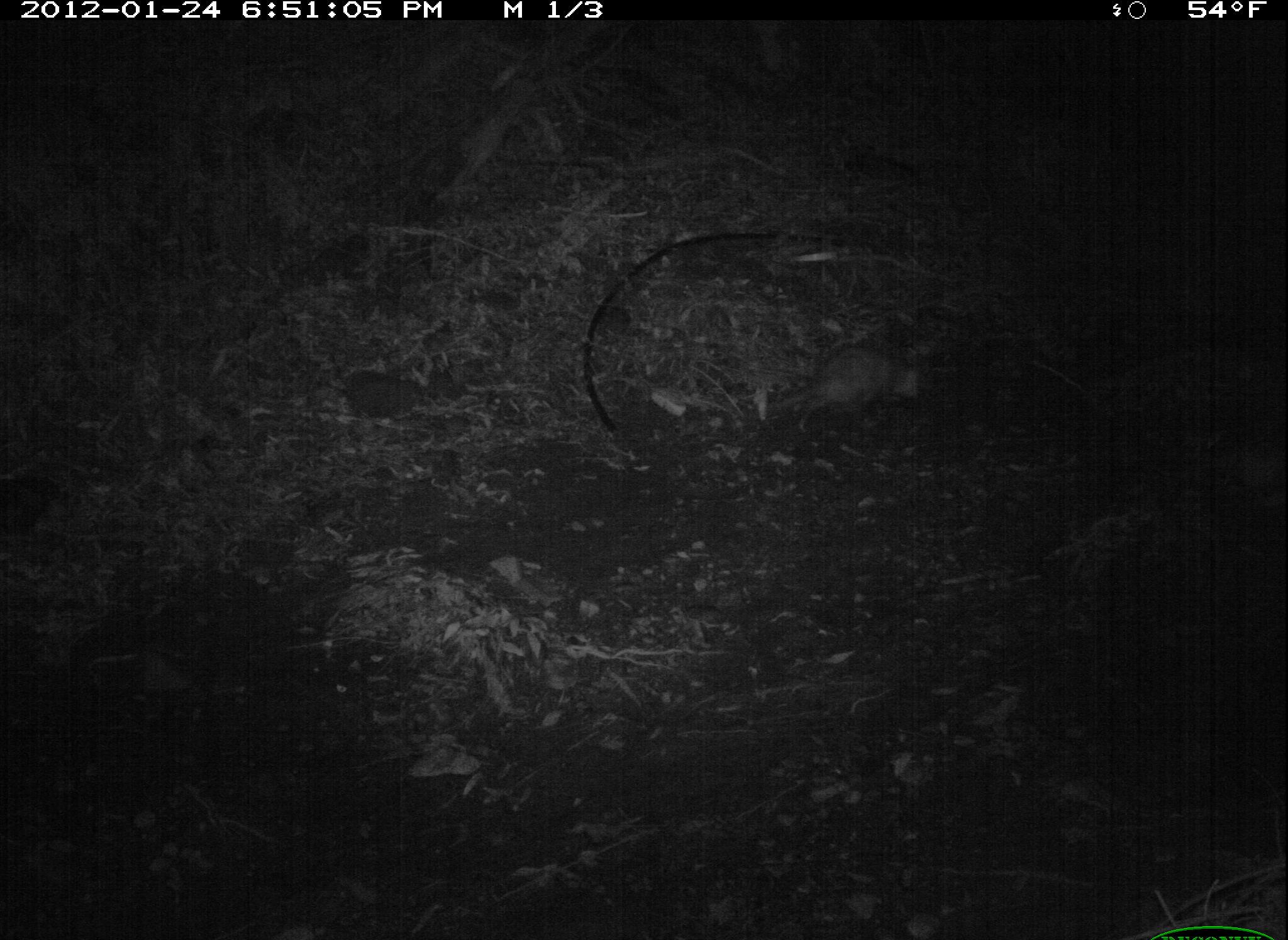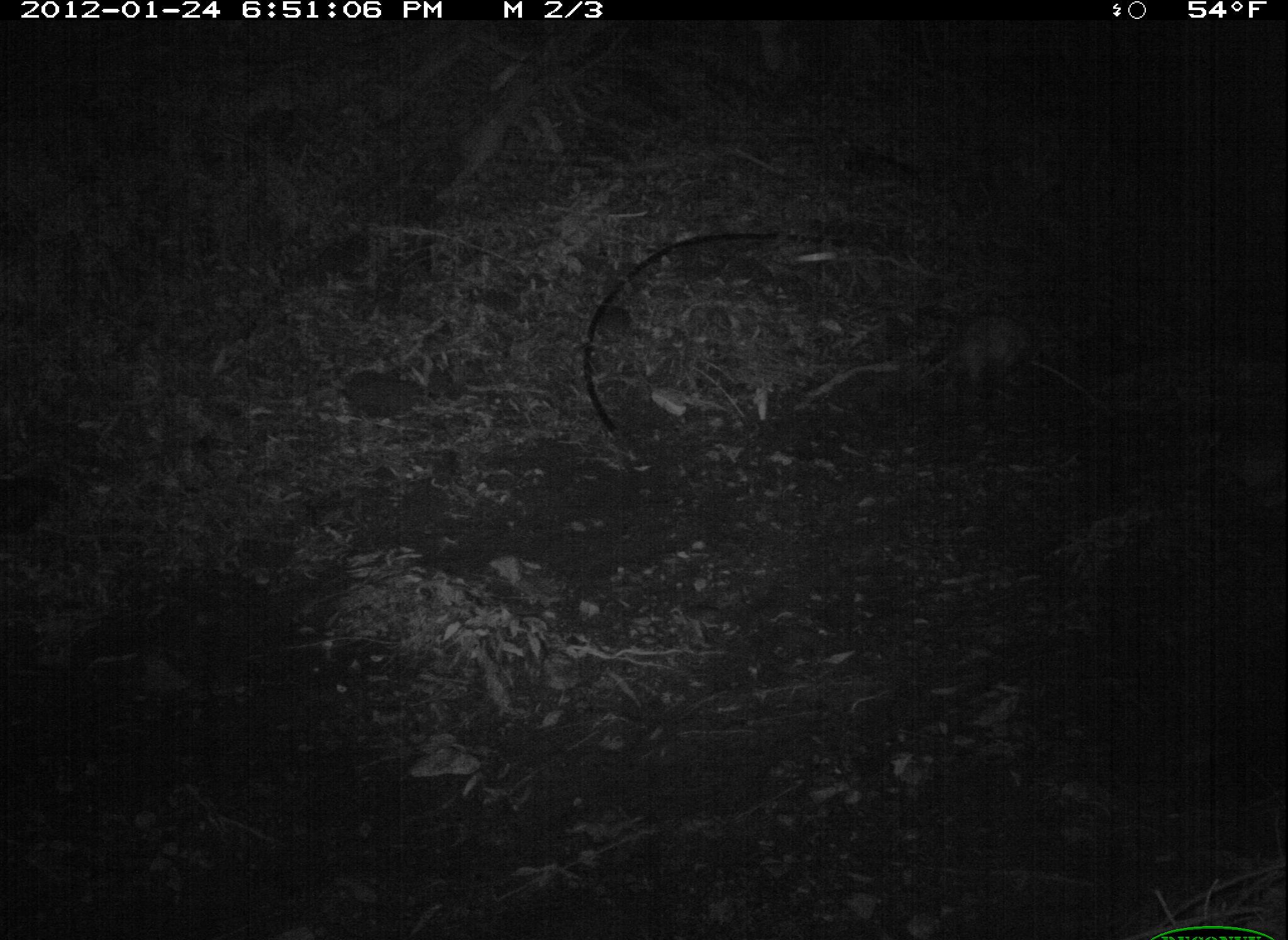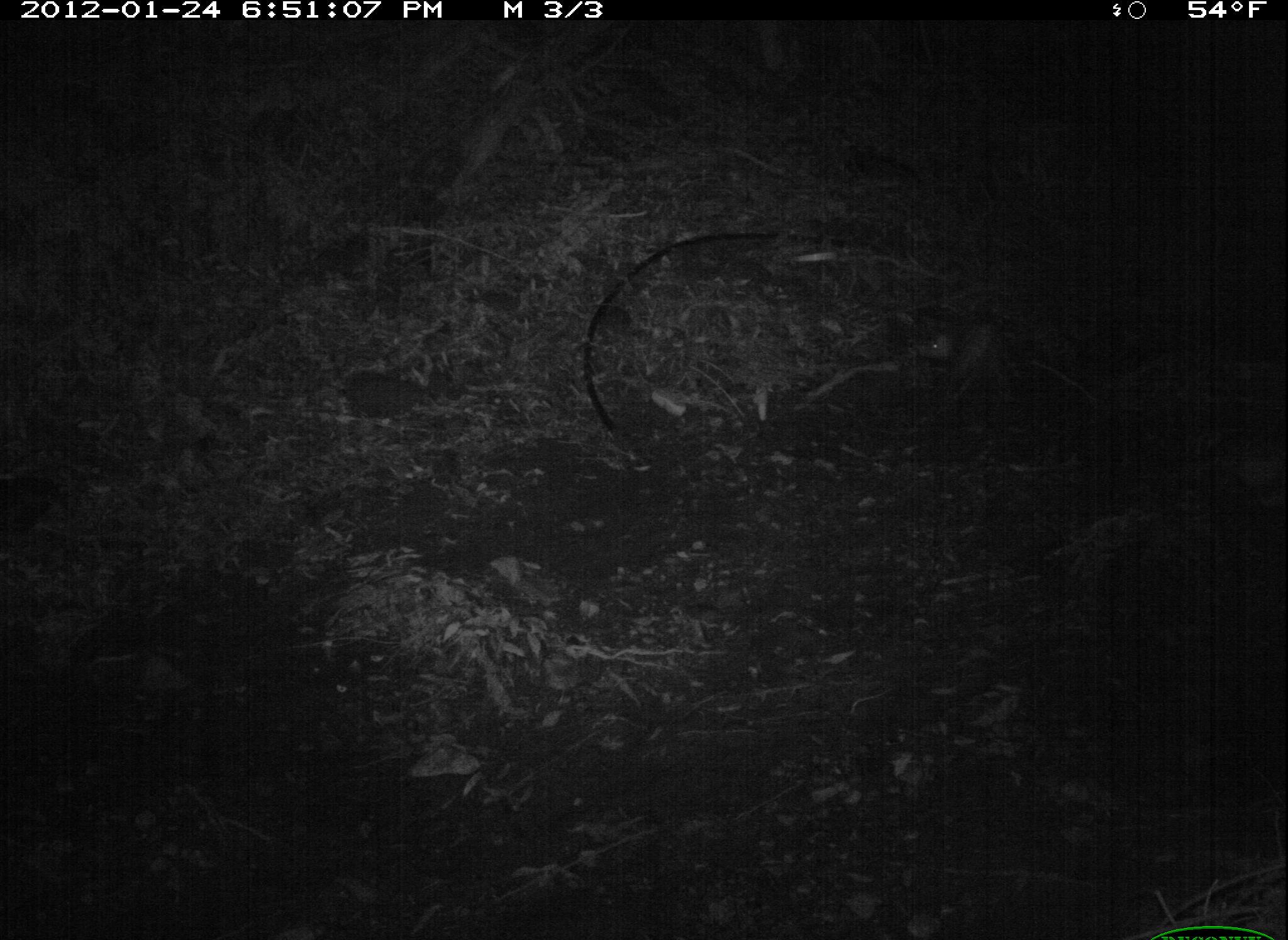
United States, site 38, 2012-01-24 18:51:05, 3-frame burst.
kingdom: Animalia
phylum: Chordata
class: Mammalia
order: Didelphimorphia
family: Didelphidae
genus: Didelphis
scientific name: Didelphis virginiana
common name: virginia opossum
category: opossum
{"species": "opossum (virginia opossum) (Didelphis virginiana)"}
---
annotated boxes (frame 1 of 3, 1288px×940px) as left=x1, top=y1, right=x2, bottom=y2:
opossum: left=758, top=340, right=961, bottom=453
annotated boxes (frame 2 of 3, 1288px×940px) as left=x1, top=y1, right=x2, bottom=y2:
opossum: left=910, top=290, right=1061, bottom=406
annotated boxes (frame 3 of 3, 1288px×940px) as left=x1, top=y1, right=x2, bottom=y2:
opossum: left=858, top=261, right=1043, bottom=445